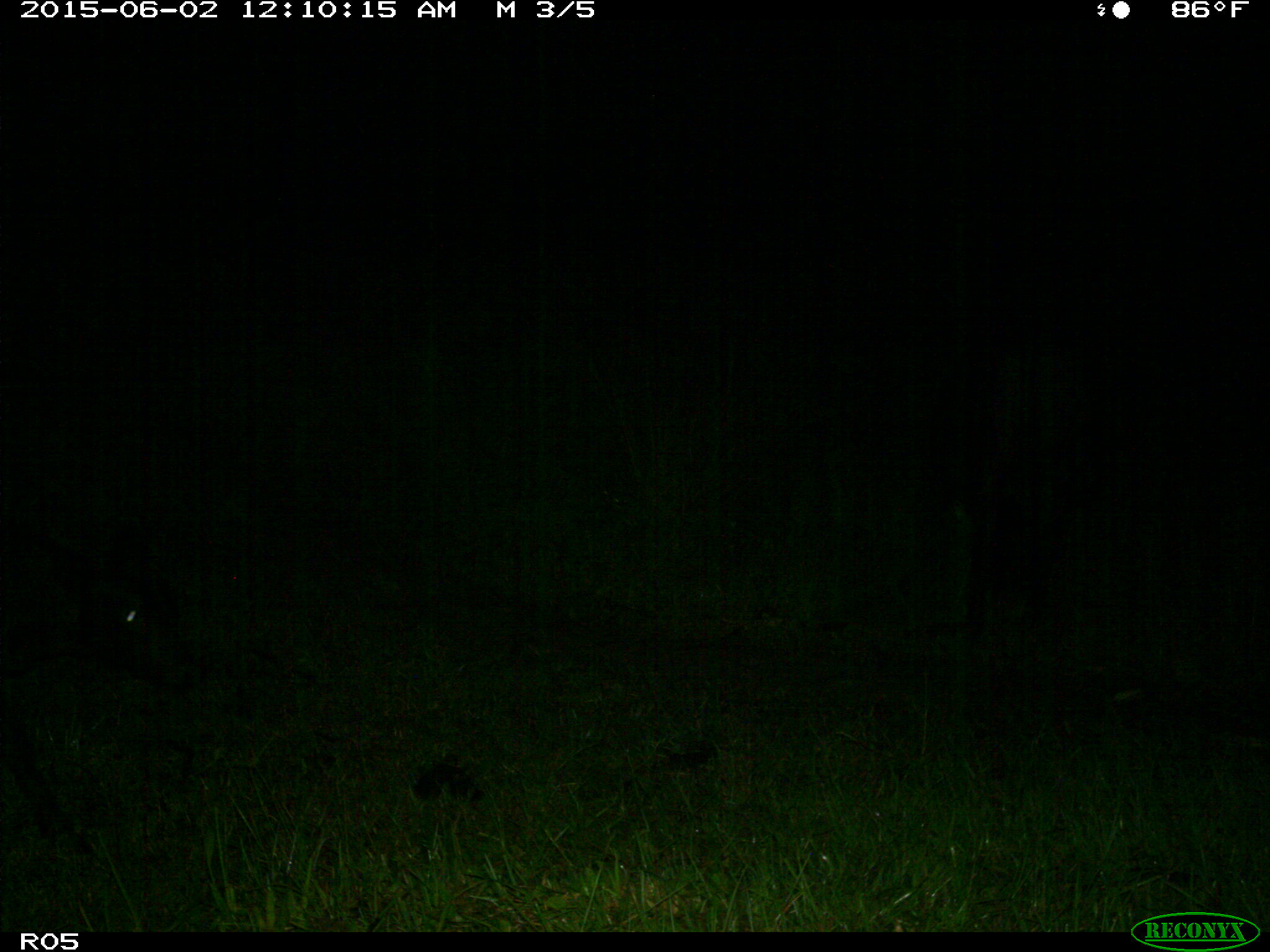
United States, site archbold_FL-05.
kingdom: Animalia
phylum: Chordata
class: Mammalia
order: Artiodactyla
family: Bovidae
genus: Bos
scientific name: Bos taurus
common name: domestic cow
Bos taurus (domestic cow).